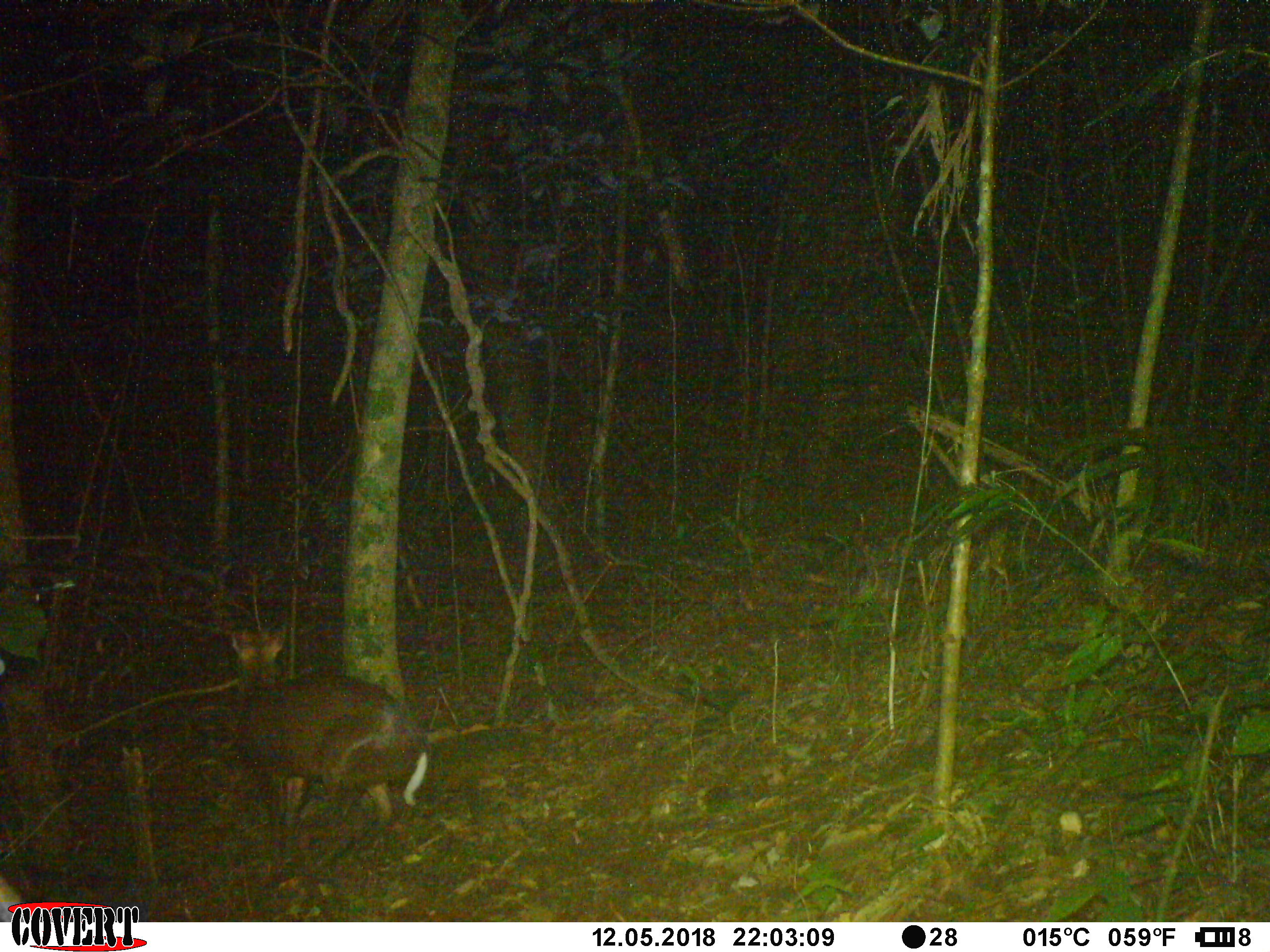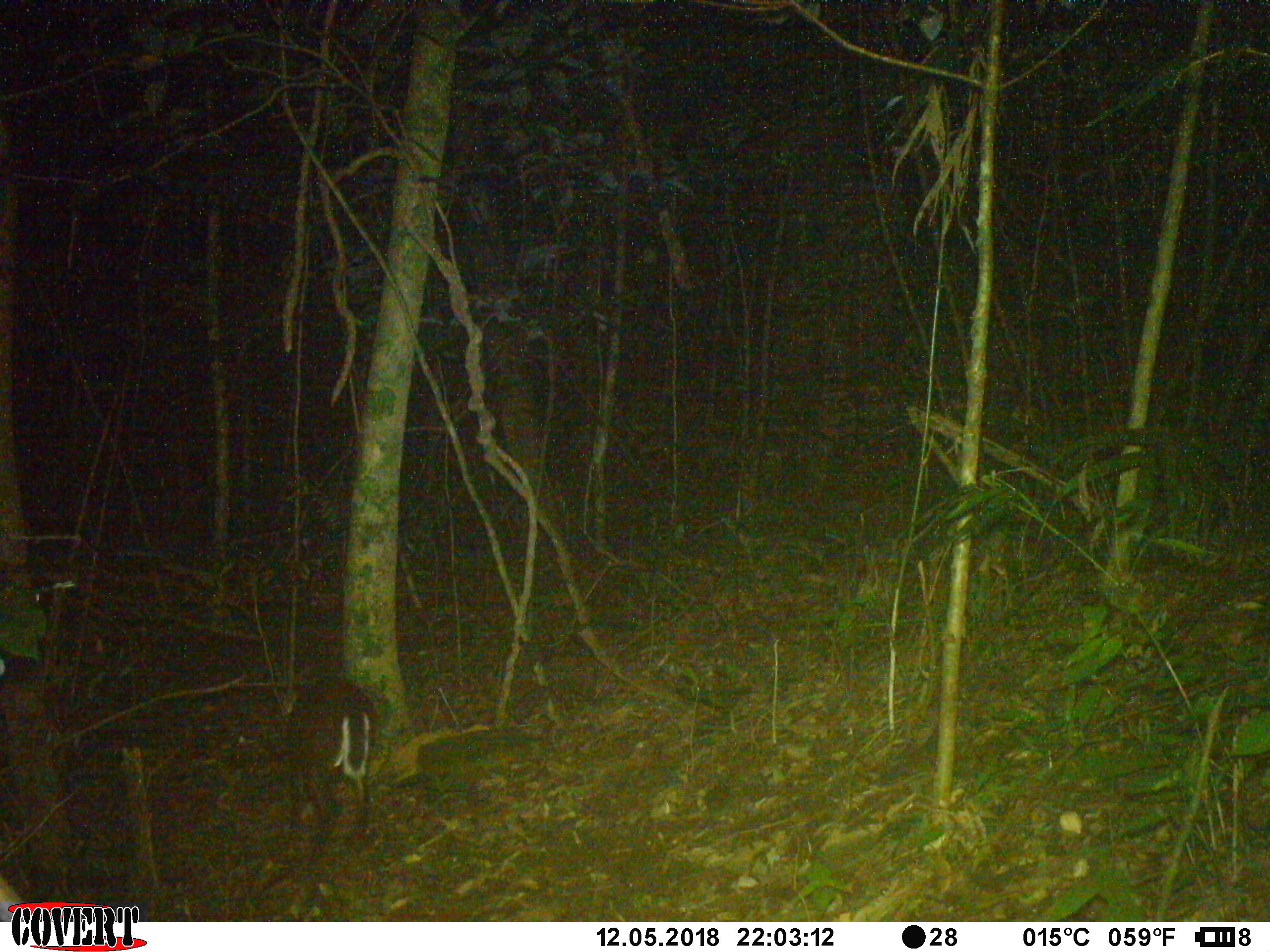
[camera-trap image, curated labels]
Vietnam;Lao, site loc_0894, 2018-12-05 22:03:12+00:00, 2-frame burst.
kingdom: Animalia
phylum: Chordata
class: Mammalia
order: Artiodactyla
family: Cervidae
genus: Muntiacus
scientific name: Muntiacus rooseveltorum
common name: roosevelt's muntjac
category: roosevelts muntjac group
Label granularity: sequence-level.